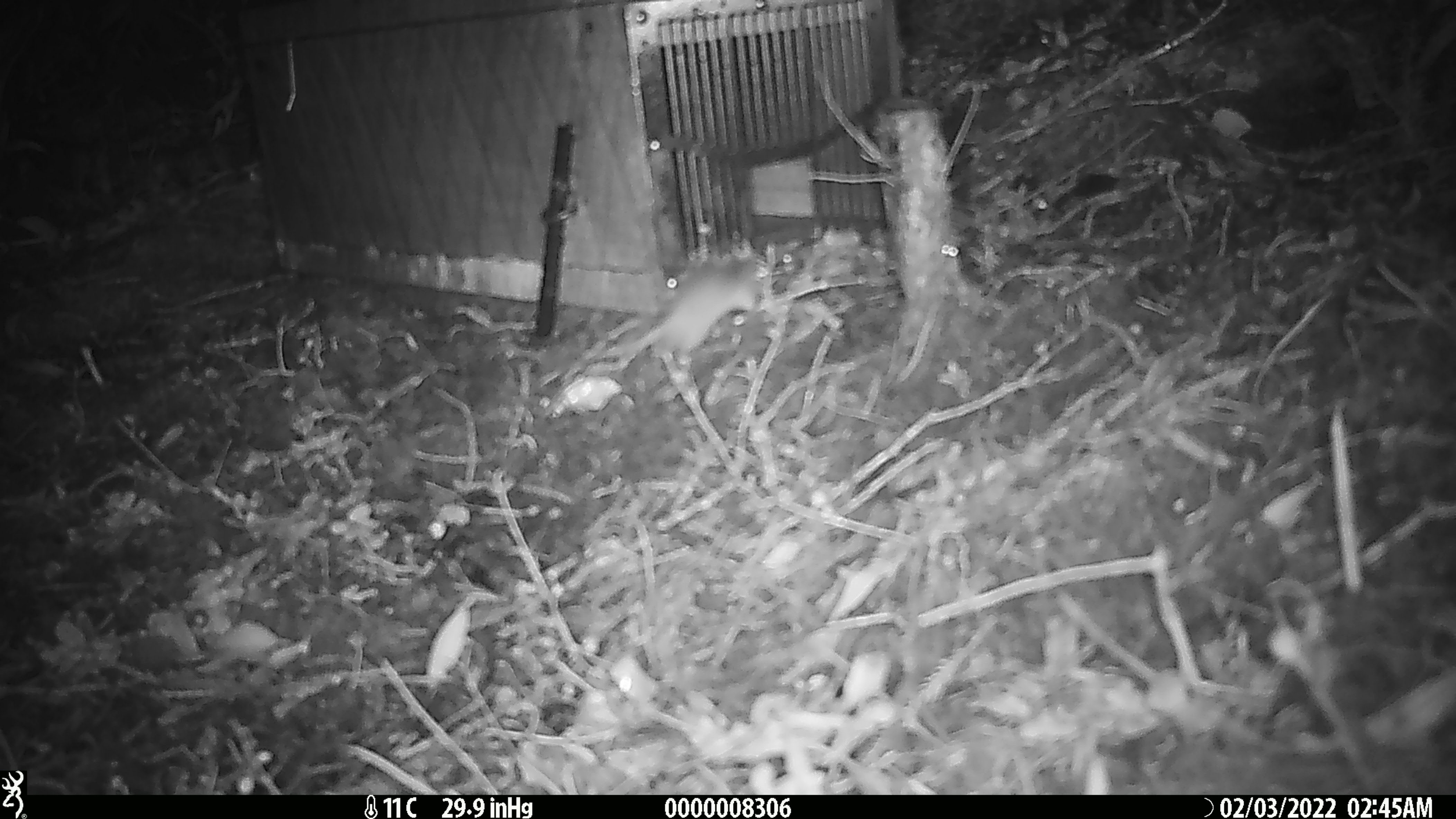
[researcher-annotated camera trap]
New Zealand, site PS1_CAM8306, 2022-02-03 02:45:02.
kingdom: Animalia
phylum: Chordata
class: Mammalia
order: Rodentia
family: Muridae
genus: Mus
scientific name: Mus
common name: mouse